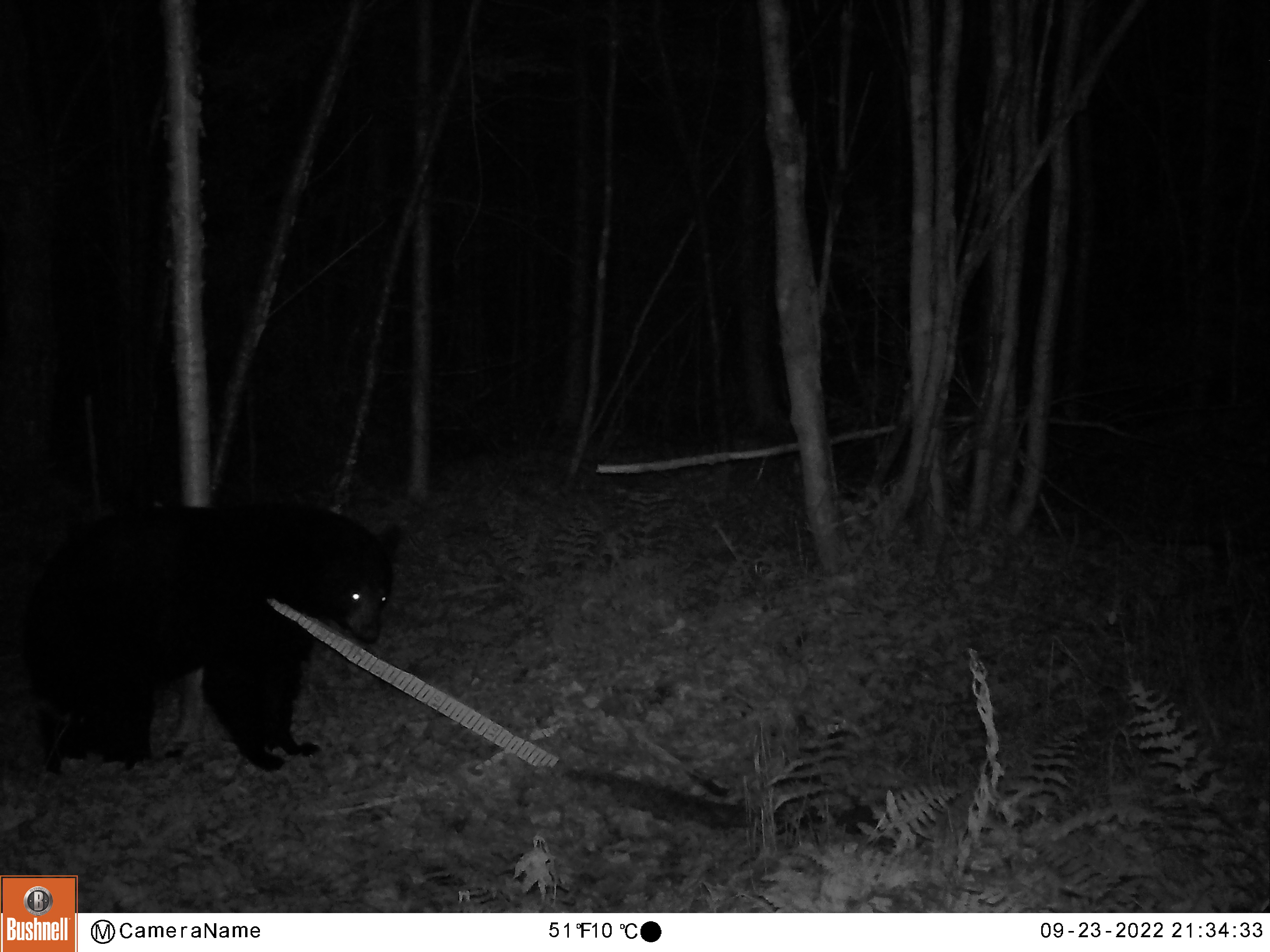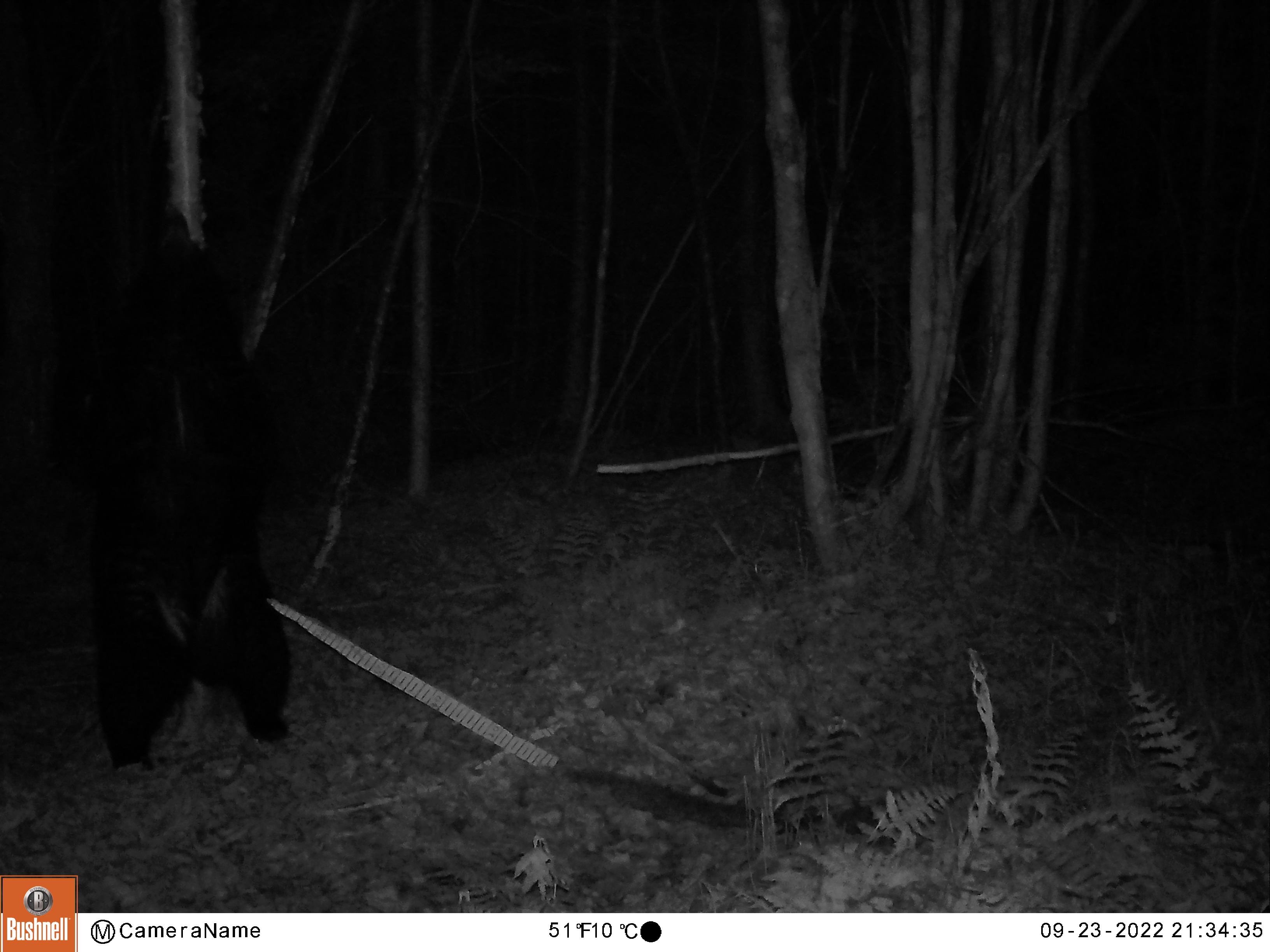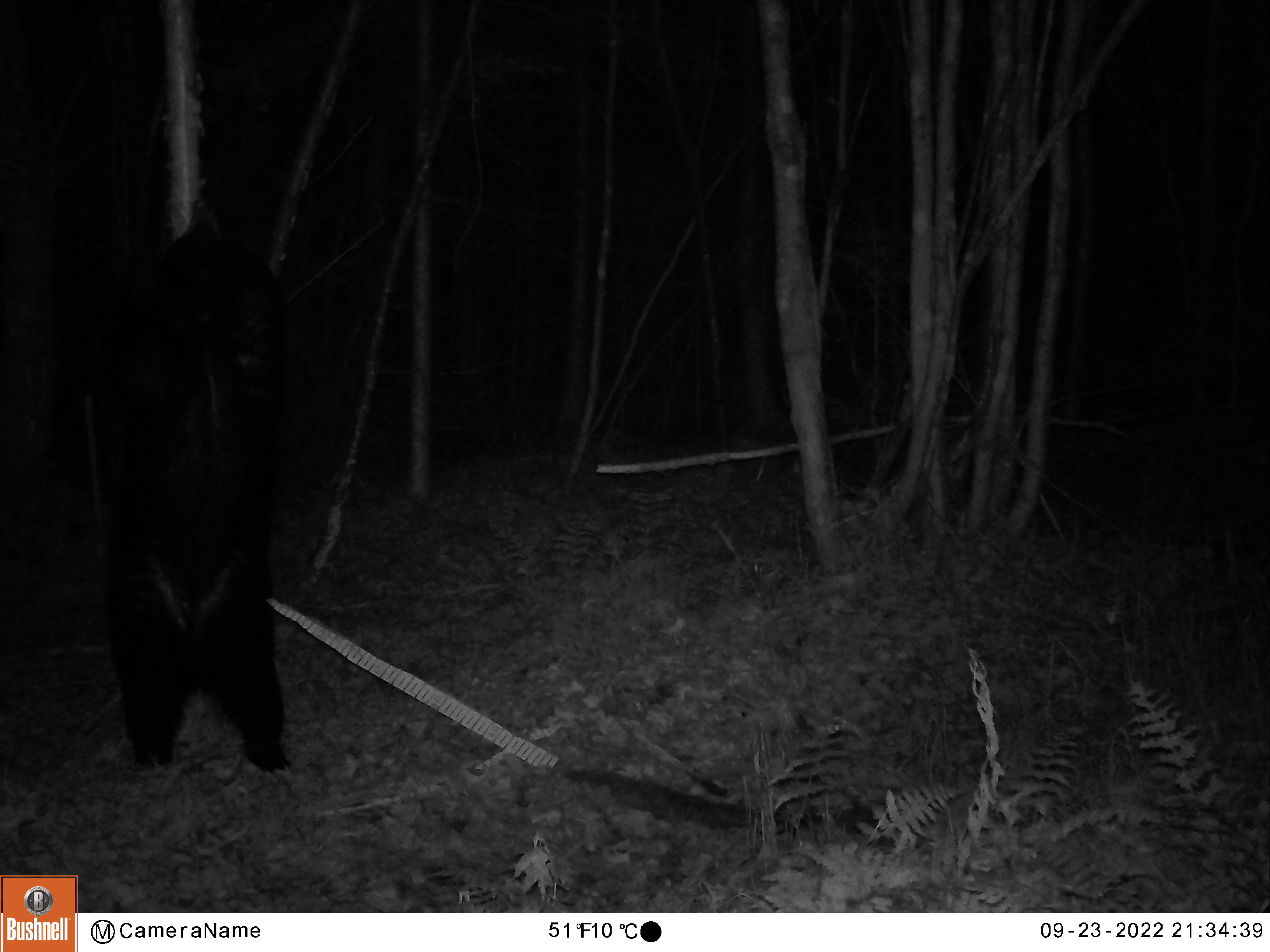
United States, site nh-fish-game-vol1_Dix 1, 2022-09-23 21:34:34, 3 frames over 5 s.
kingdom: Animalia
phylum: Chordata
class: Mammalia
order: Carnivora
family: Ursidae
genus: Ursus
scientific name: Ursus americanus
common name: black bear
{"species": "black bear (Ursus americanus)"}